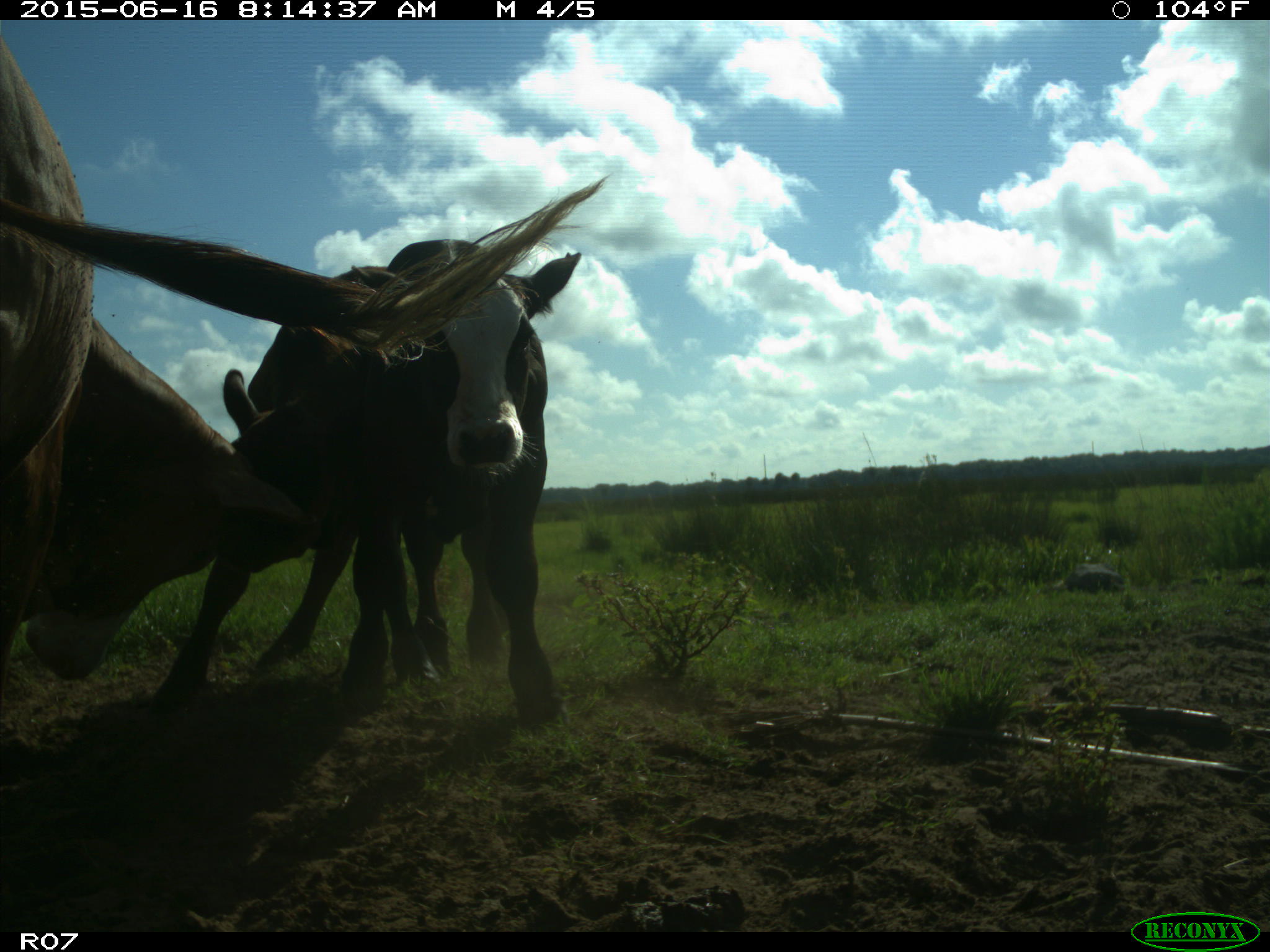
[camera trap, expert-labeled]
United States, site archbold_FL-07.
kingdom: Animalia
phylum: Chordata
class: Mammalia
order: Artiodactyla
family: Bovidae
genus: Bos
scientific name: Bos taurus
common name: domestic cow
Bos taurus (domestic cow).